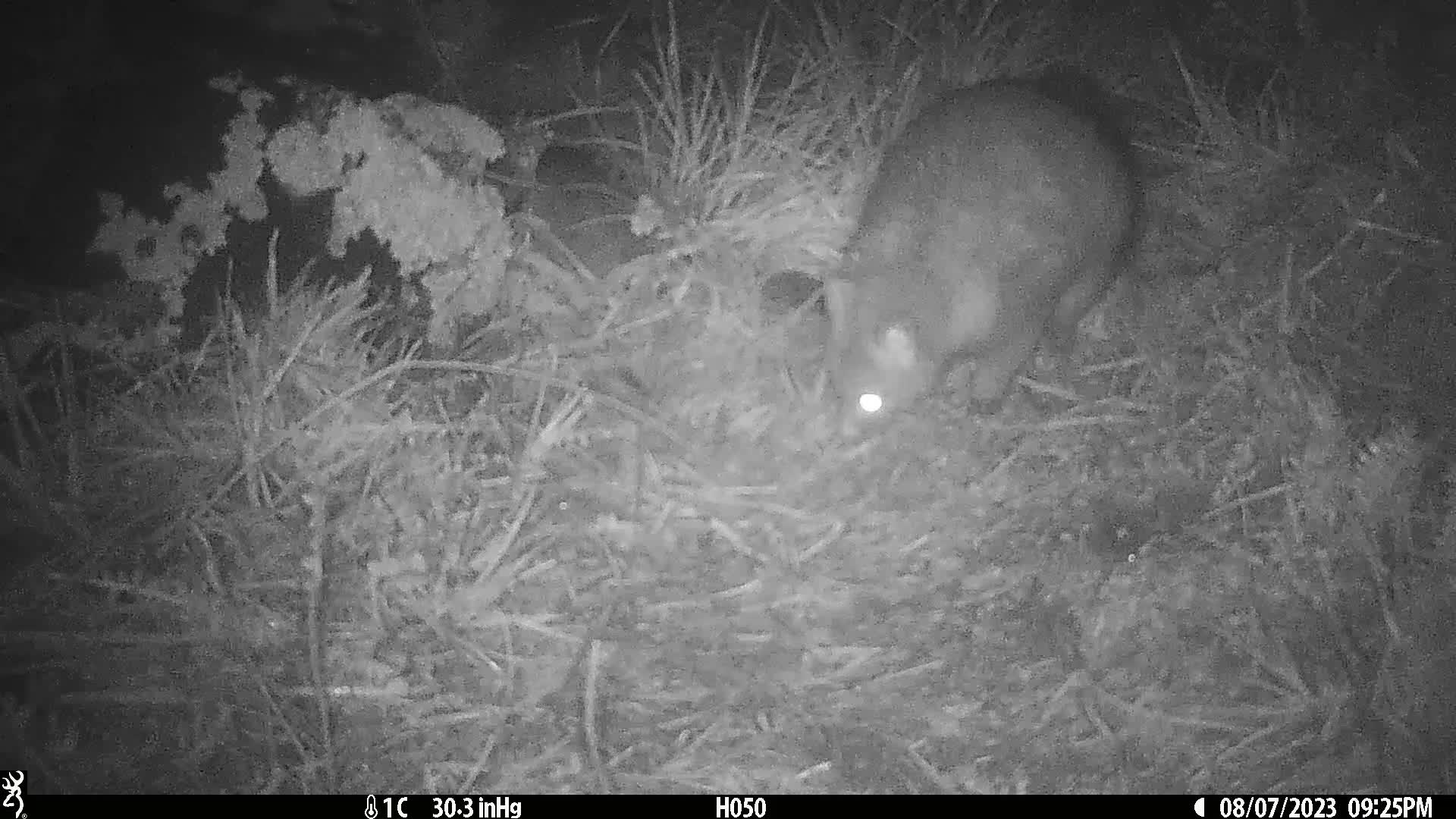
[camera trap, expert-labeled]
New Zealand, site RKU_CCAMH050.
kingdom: Animalia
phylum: Chordata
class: Mammalia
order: Diprotodontia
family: Phalangeridae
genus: Trichosurus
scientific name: Trichosurus vulpecula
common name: common brushtail possum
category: possum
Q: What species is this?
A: Possum (common brushtail possum) (Trichosurus vulpecula).